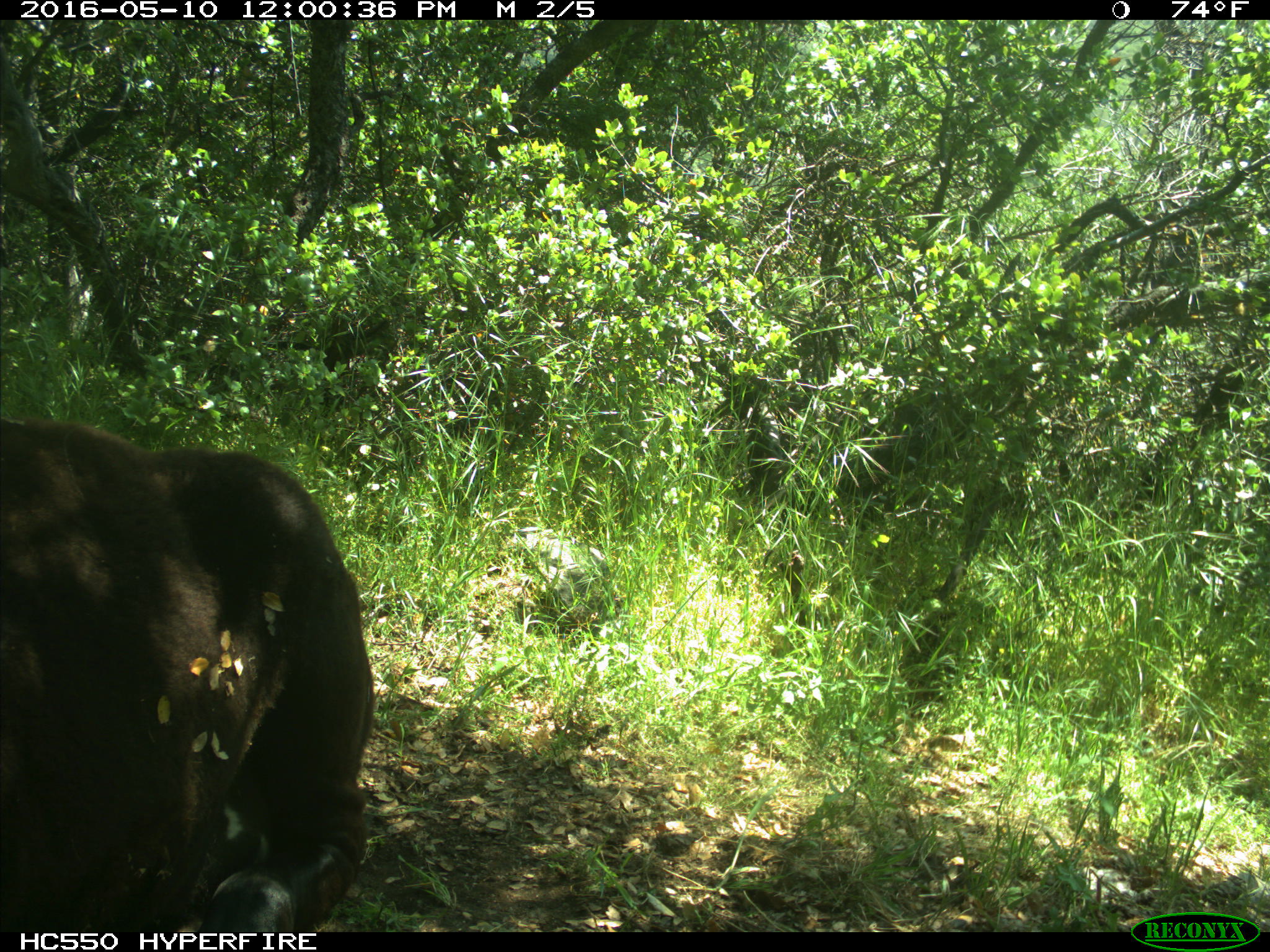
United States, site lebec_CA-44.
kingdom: Animalia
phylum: Chordata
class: Mammalia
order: Artiodactyla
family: Bovidae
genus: Bos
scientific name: Bos taurus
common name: domestic cow